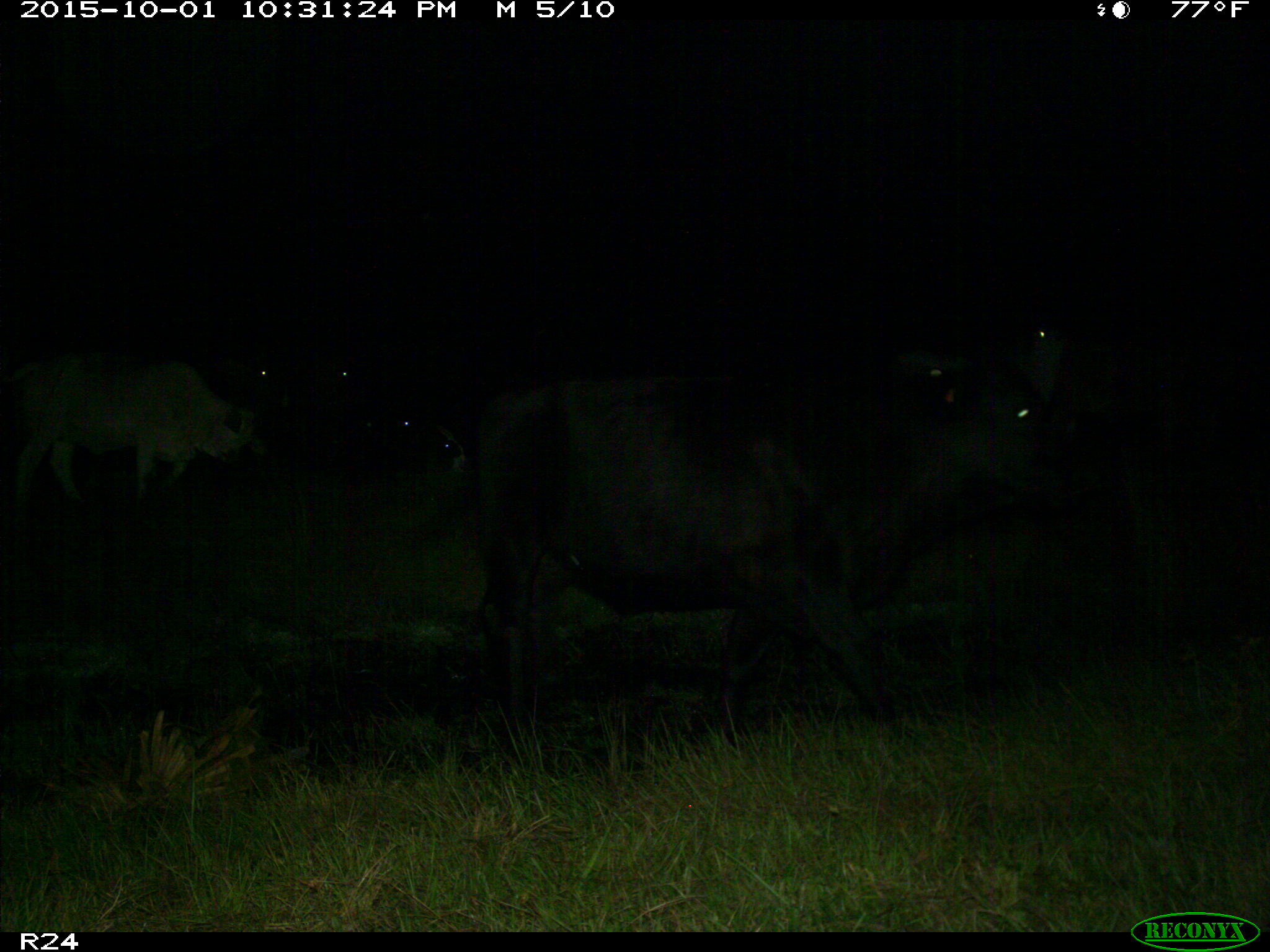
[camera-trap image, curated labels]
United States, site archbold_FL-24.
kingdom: Animalia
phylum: Chordata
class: Mammalia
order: Artiodactyla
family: Bovidae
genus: Bos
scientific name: Bos taurus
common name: domestic cow